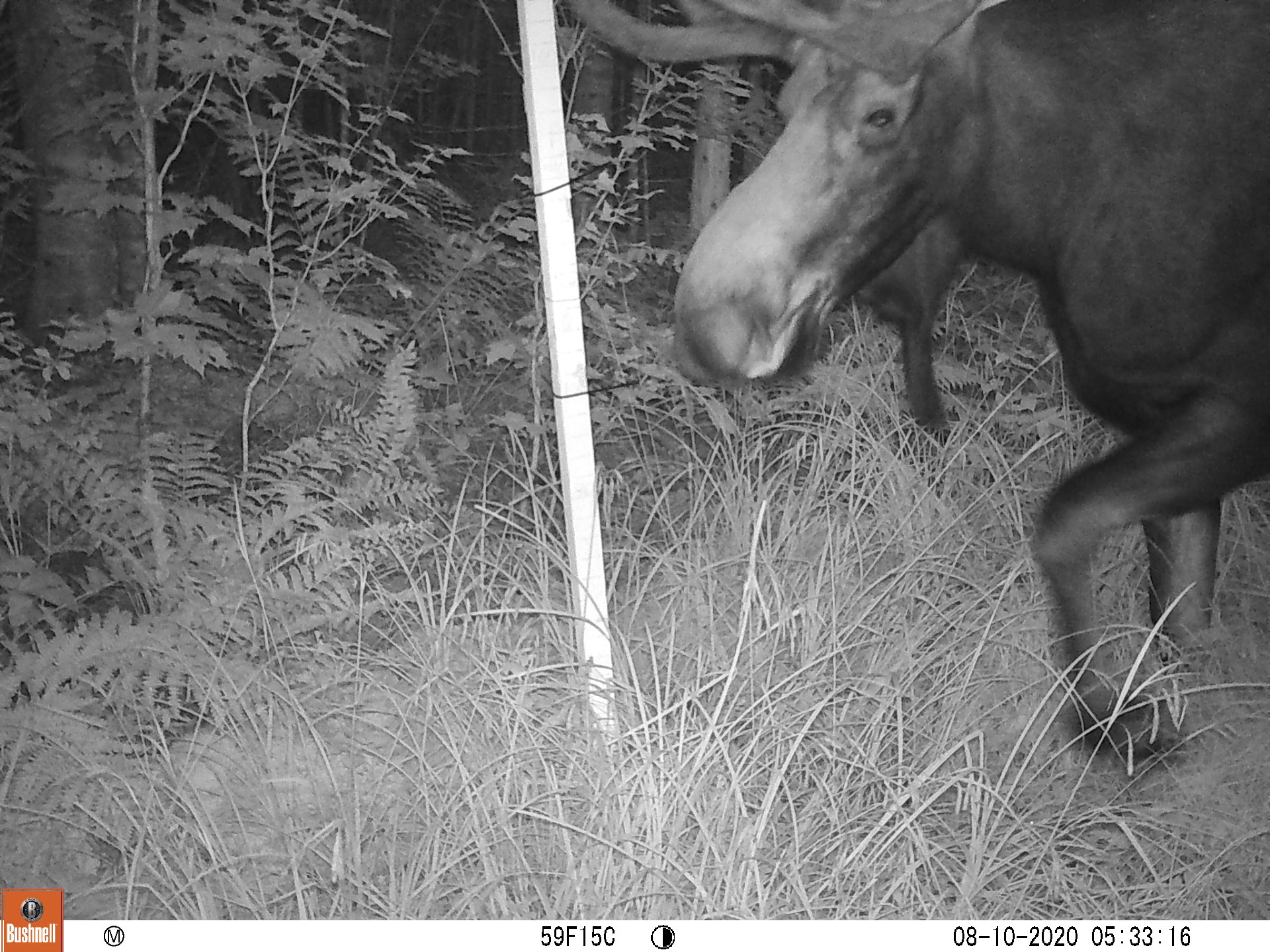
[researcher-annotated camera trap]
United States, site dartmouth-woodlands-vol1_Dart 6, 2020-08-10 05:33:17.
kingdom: Animalia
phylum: Chordata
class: Mammalia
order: Artiodactyla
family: Cervidae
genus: Alces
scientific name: Alces alces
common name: moose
Moose (Alces alces).